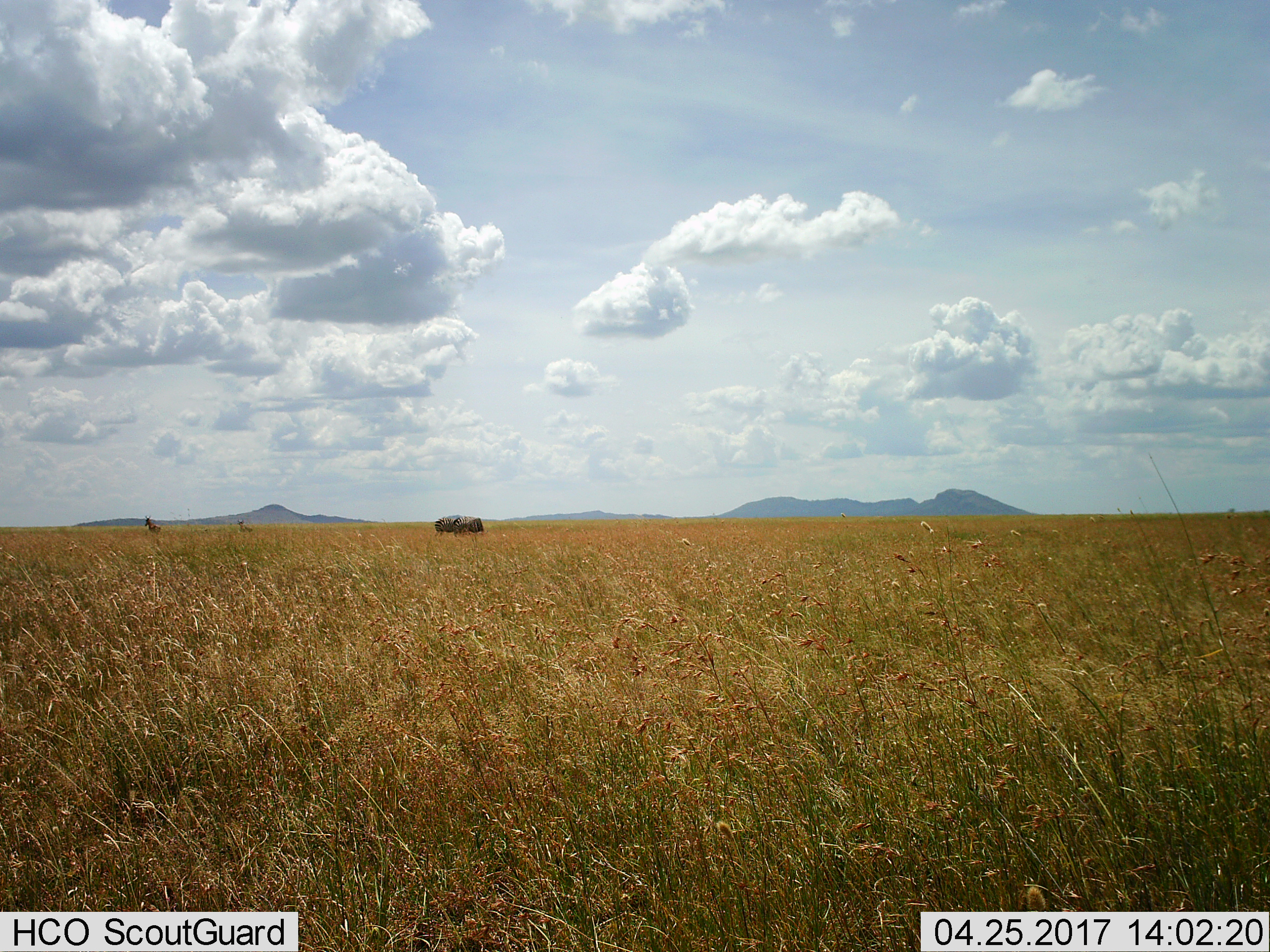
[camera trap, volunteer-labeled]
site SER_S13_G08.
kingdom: Animalia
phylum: Chordata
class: Mammalia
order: Perissodactyla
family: Equidae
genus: Equus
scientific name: Equus quagga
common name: plains zebra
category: zebraplains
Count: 2.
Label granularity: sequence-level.